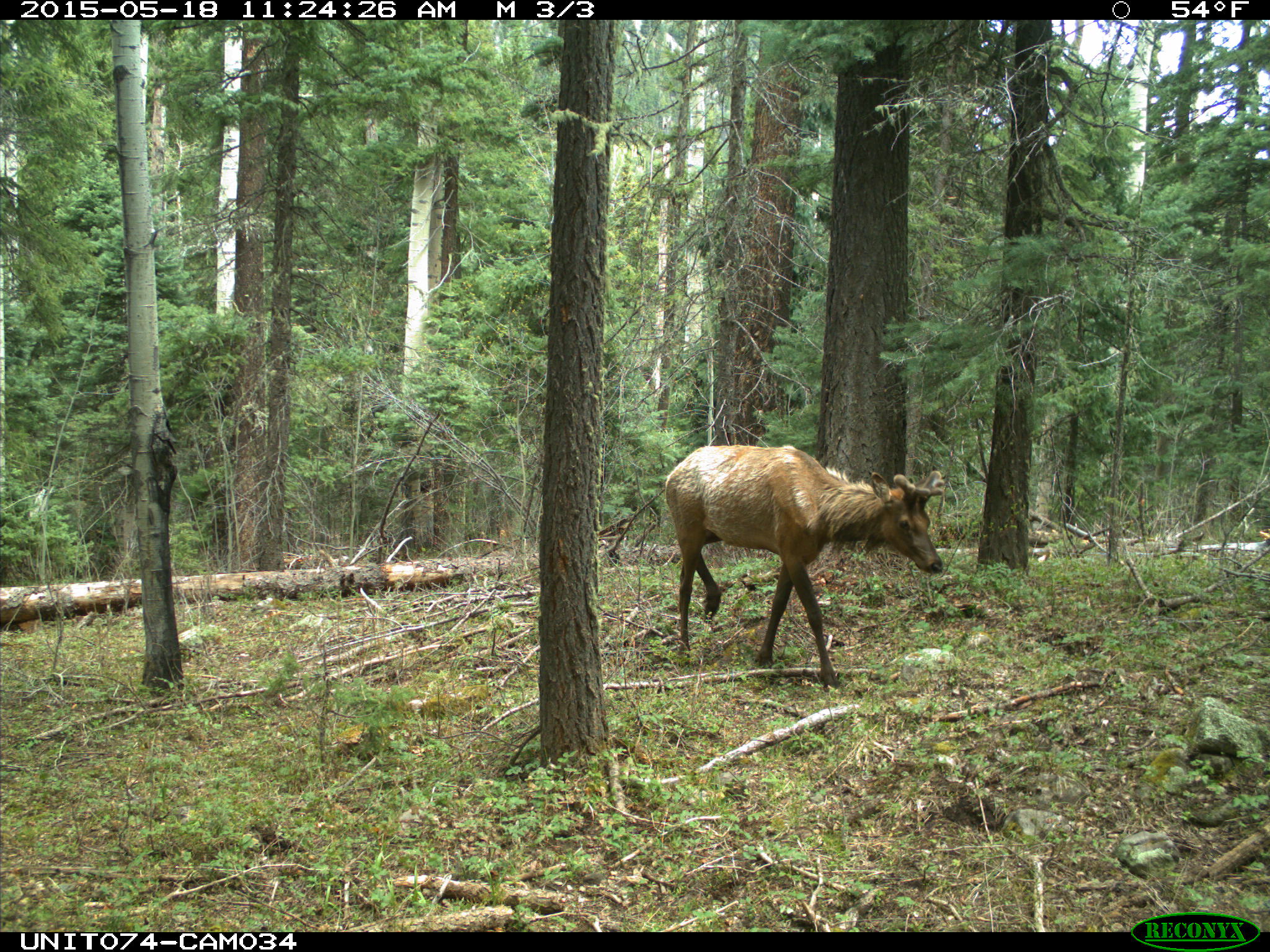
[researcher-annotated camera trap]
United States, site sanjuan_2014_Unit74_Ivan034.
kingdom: Animalia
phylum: Chordata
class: Mammalia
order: Artiodactyla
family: Cervidae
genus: Cervus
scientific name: Cervus elaphus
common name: red deer